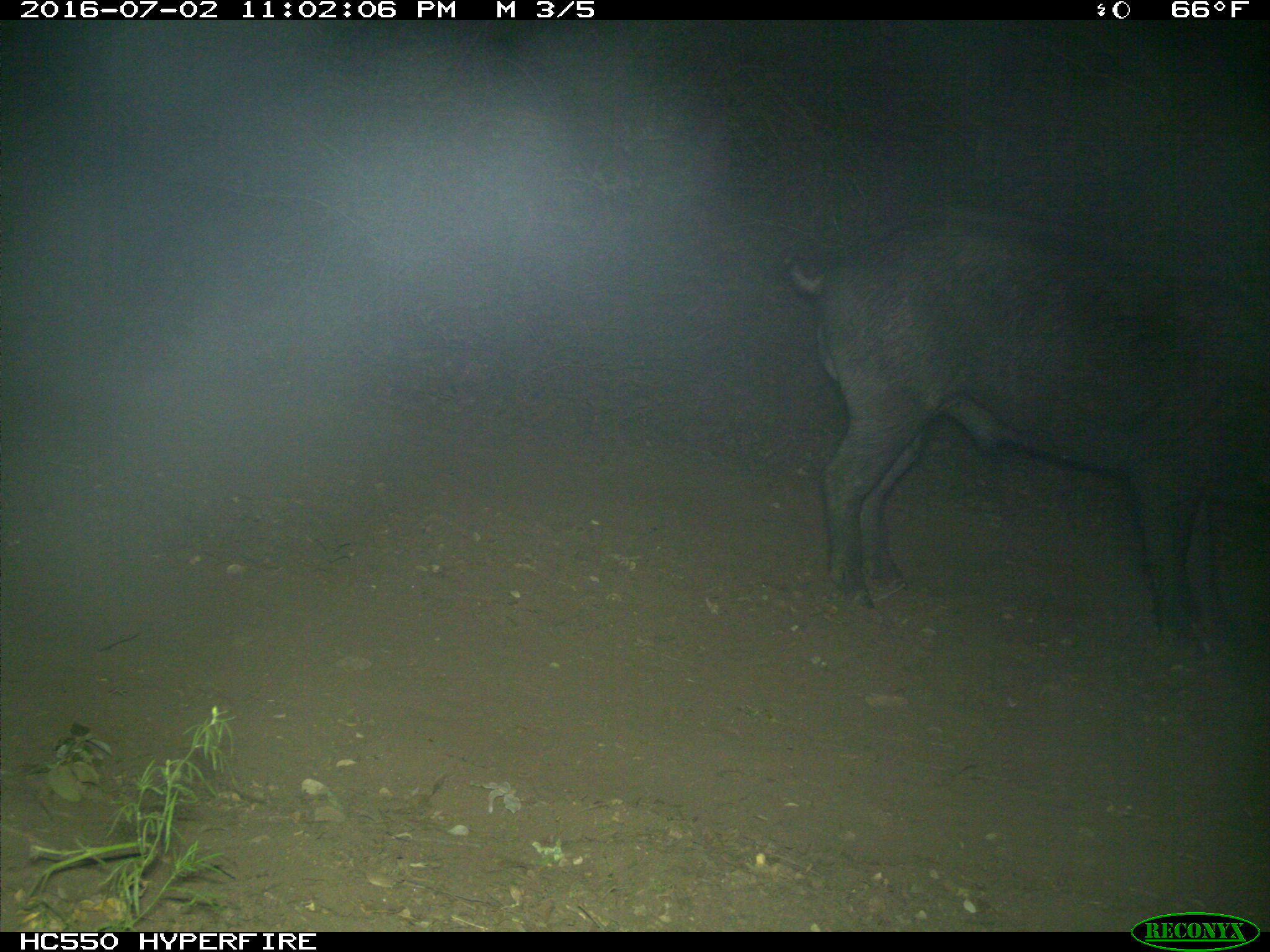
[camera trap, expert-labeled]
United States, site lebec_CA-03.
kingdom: Animalia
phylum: Chordata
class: Mammalia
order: Artiodactyla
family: Suidae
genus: Sus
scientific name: Sus scrofa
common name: wild boar